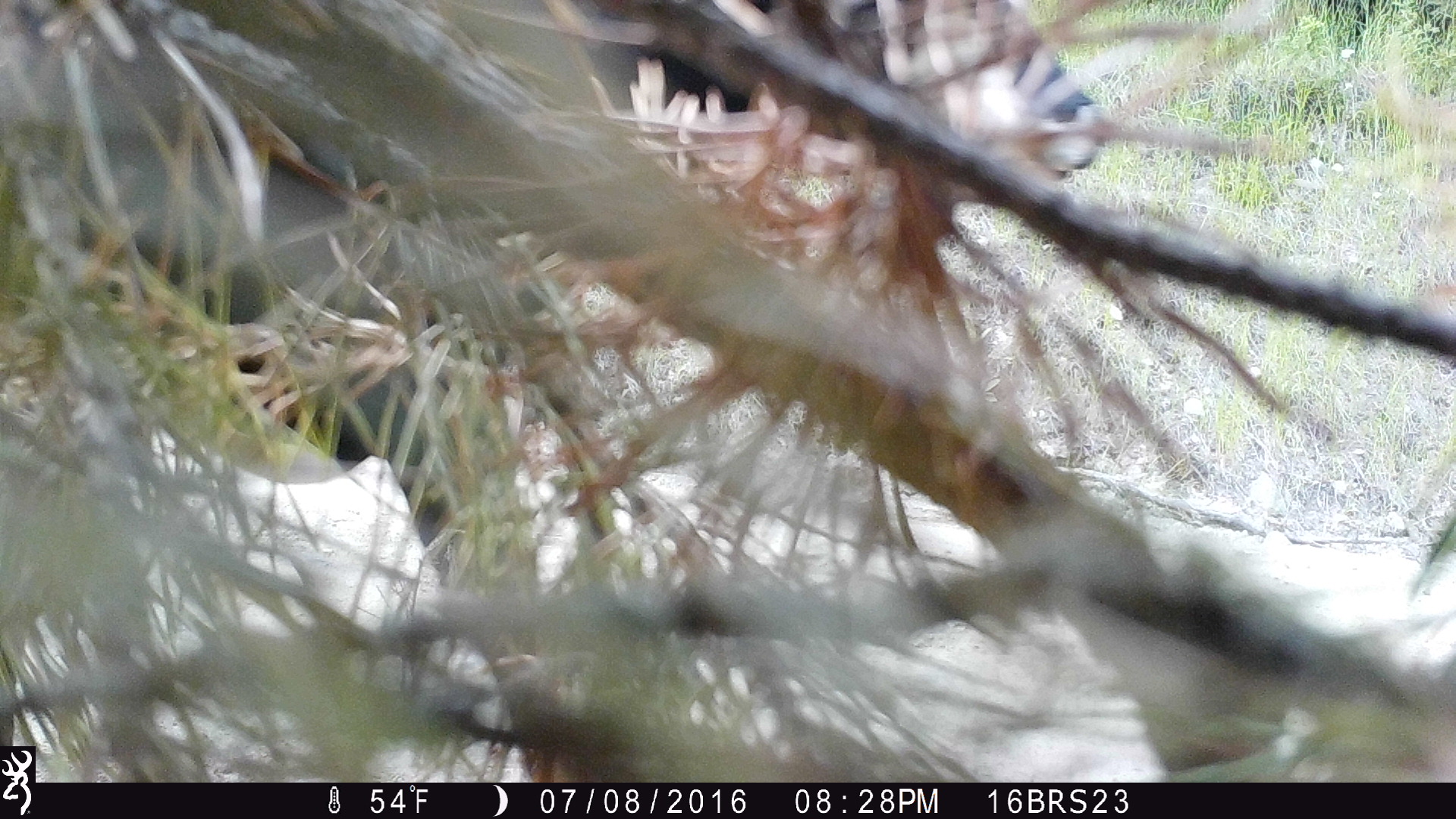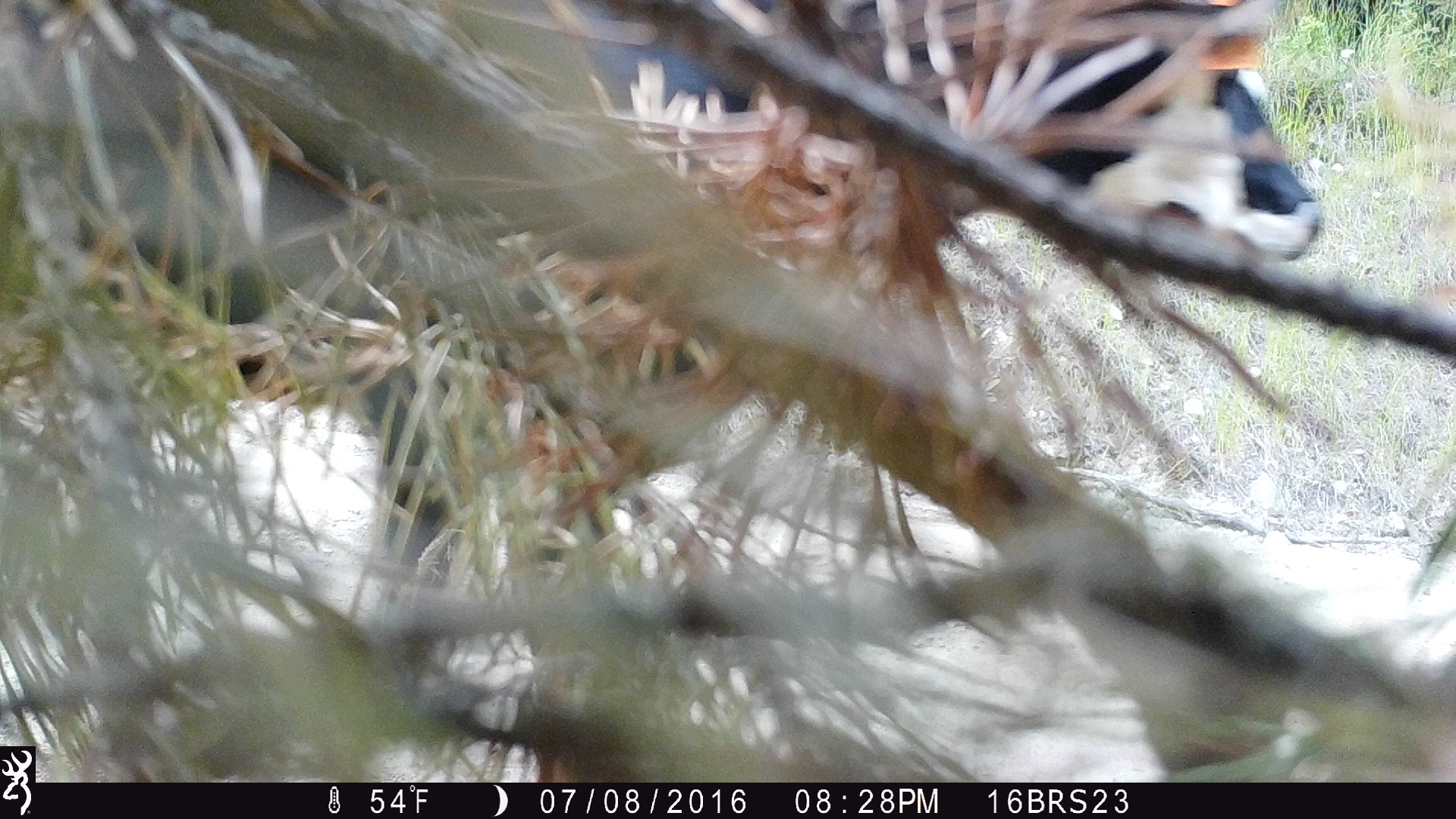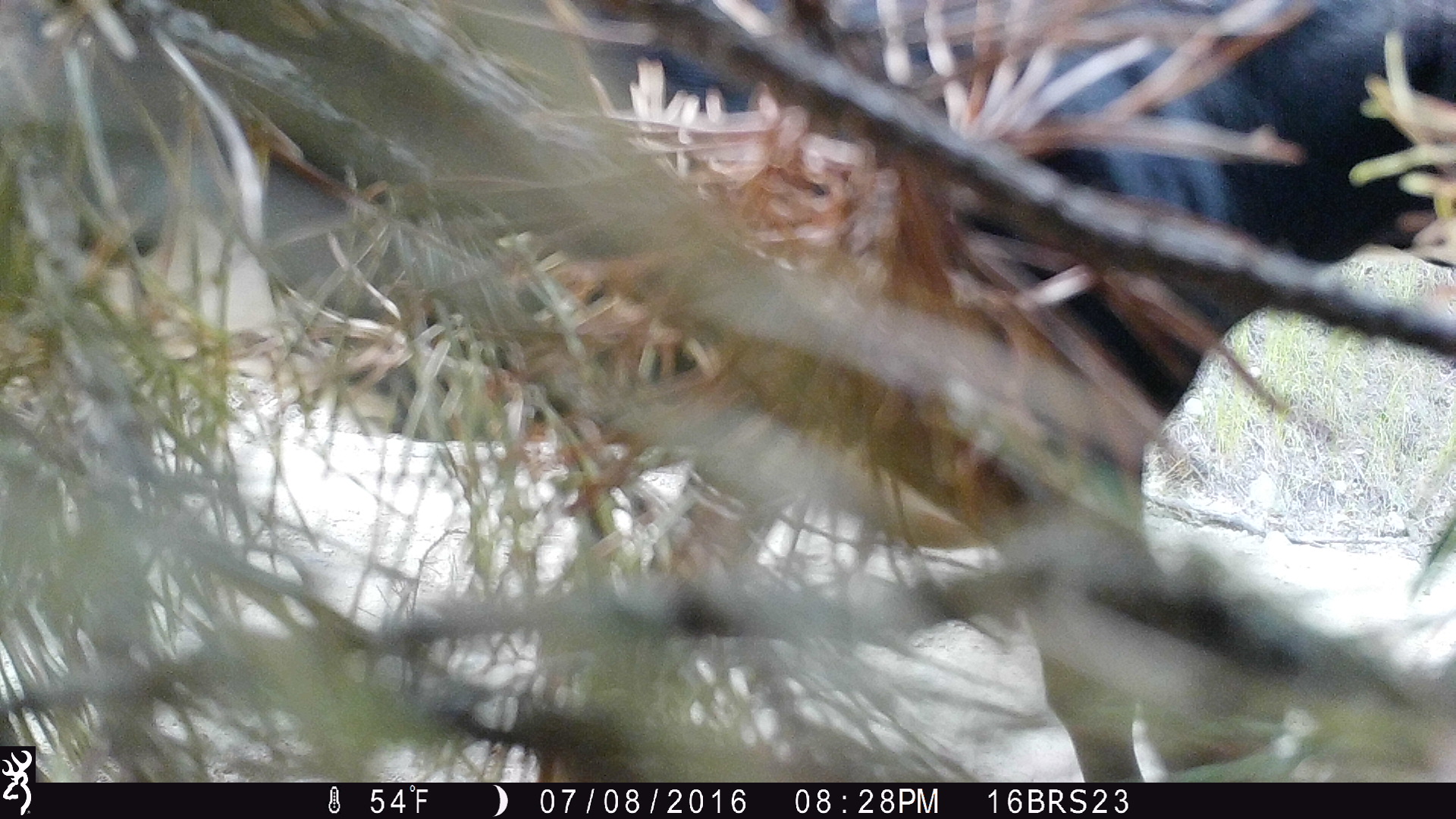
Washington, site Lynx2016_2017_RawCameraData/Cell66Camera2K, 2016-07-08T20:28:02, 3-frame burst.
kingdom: Animalia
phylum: Chordata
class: Mammalia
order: Artiodactyla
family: Bovidae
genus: Bos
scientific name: Bos taurus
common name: domestic cattle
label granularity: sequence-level